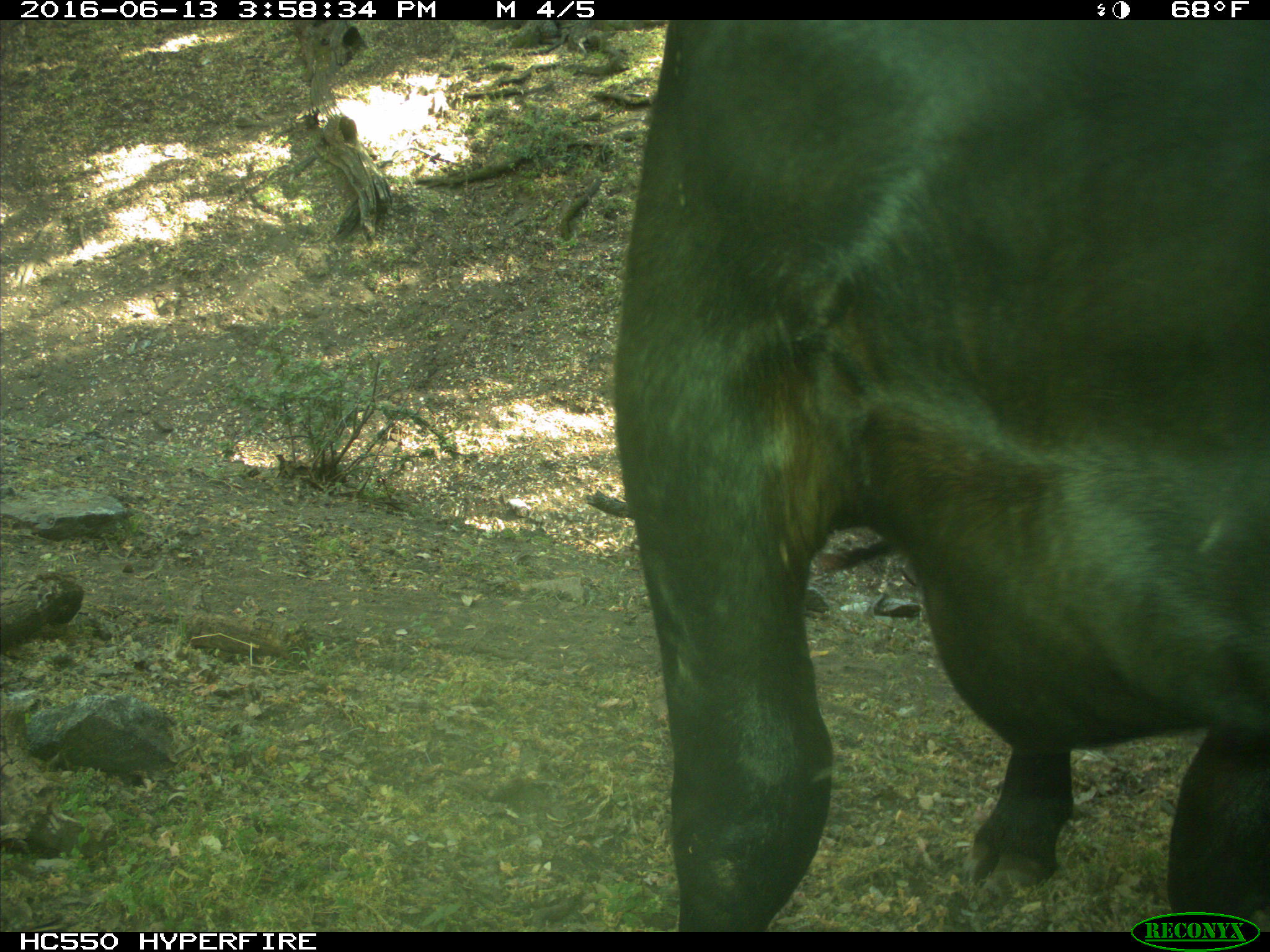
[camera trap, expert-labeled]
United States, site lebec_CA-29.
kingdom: Animalia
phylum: Chordata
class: Mammalia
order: Artiodactyla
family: Bovidae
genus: Bos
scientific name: Bos taurus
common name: domestic cow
Bos taurus (domestic cow).